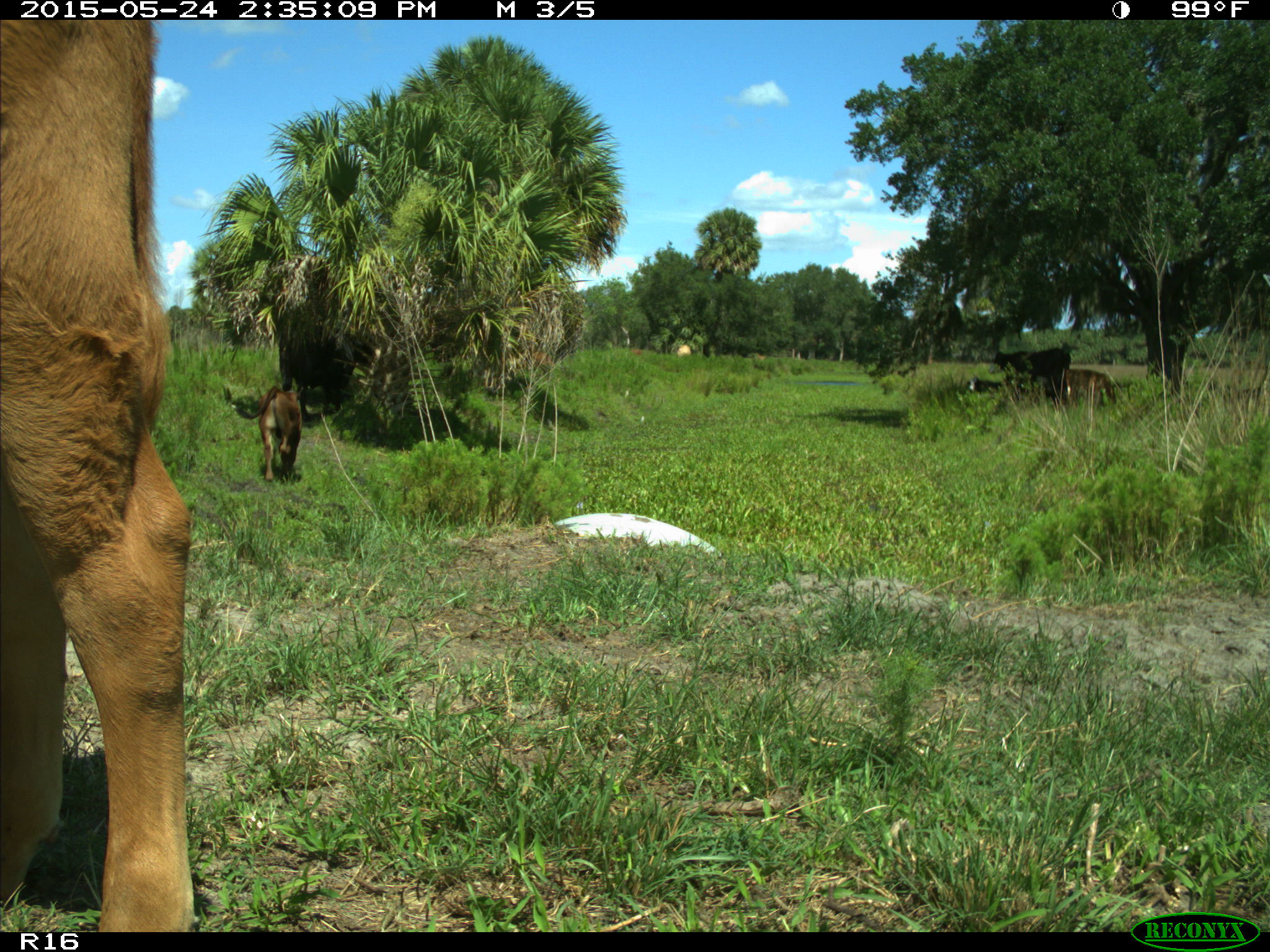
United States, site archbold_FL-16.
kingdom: Animalia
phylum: Chordata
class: Mammalia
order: Artiodactyla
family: Bovidae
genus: Bos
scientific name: Bos taurus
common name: domestic cow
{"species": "Bos taurus (domestic cow)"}